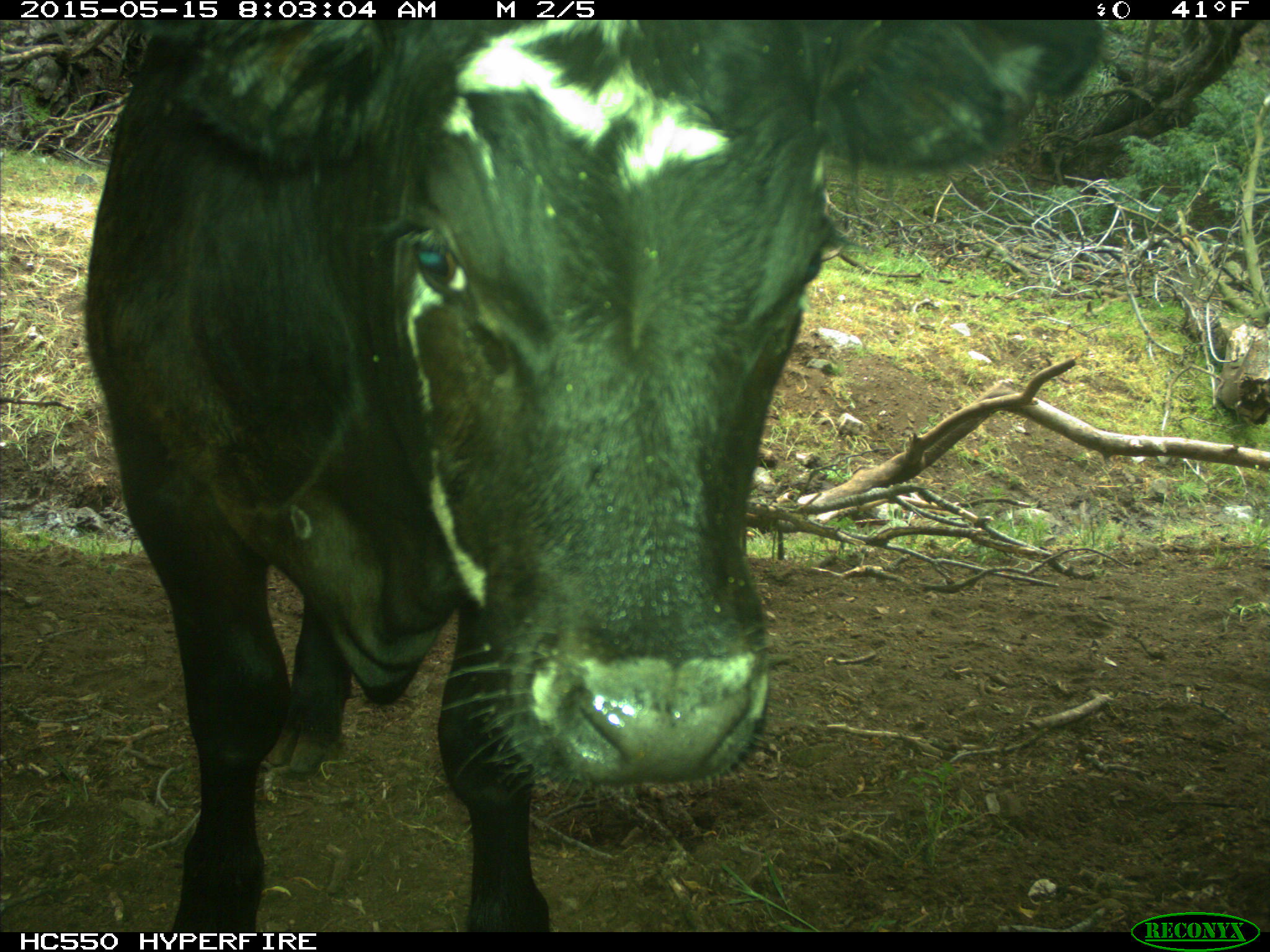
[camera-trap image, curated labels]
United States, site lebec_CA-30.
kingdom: Animalia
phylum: Chordata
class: Mammalia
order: Artiodactyla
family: Bovidae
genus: Bos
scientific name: Bos taurus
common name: domestic cow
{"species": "Bos taurus (domestic cow)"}